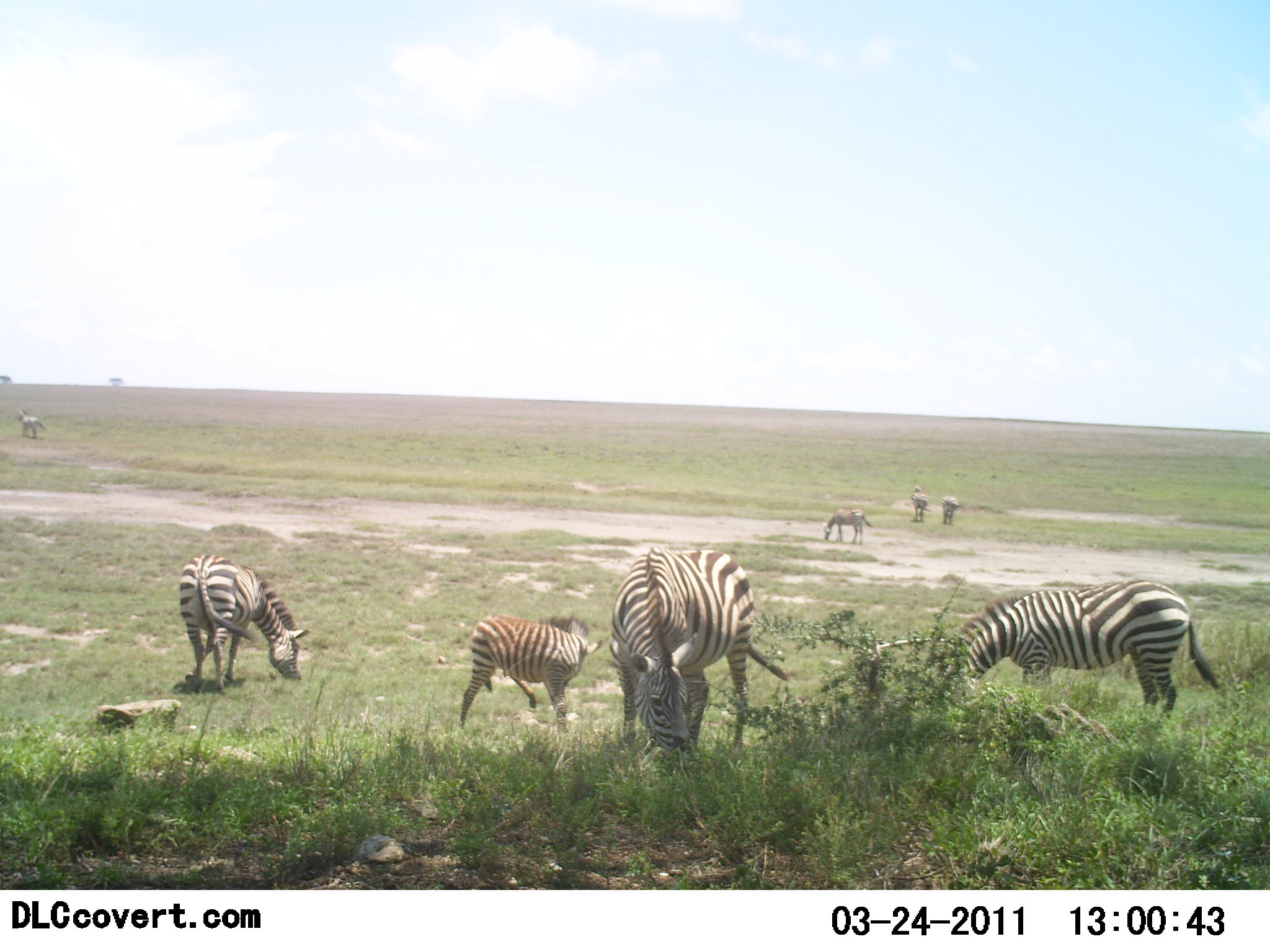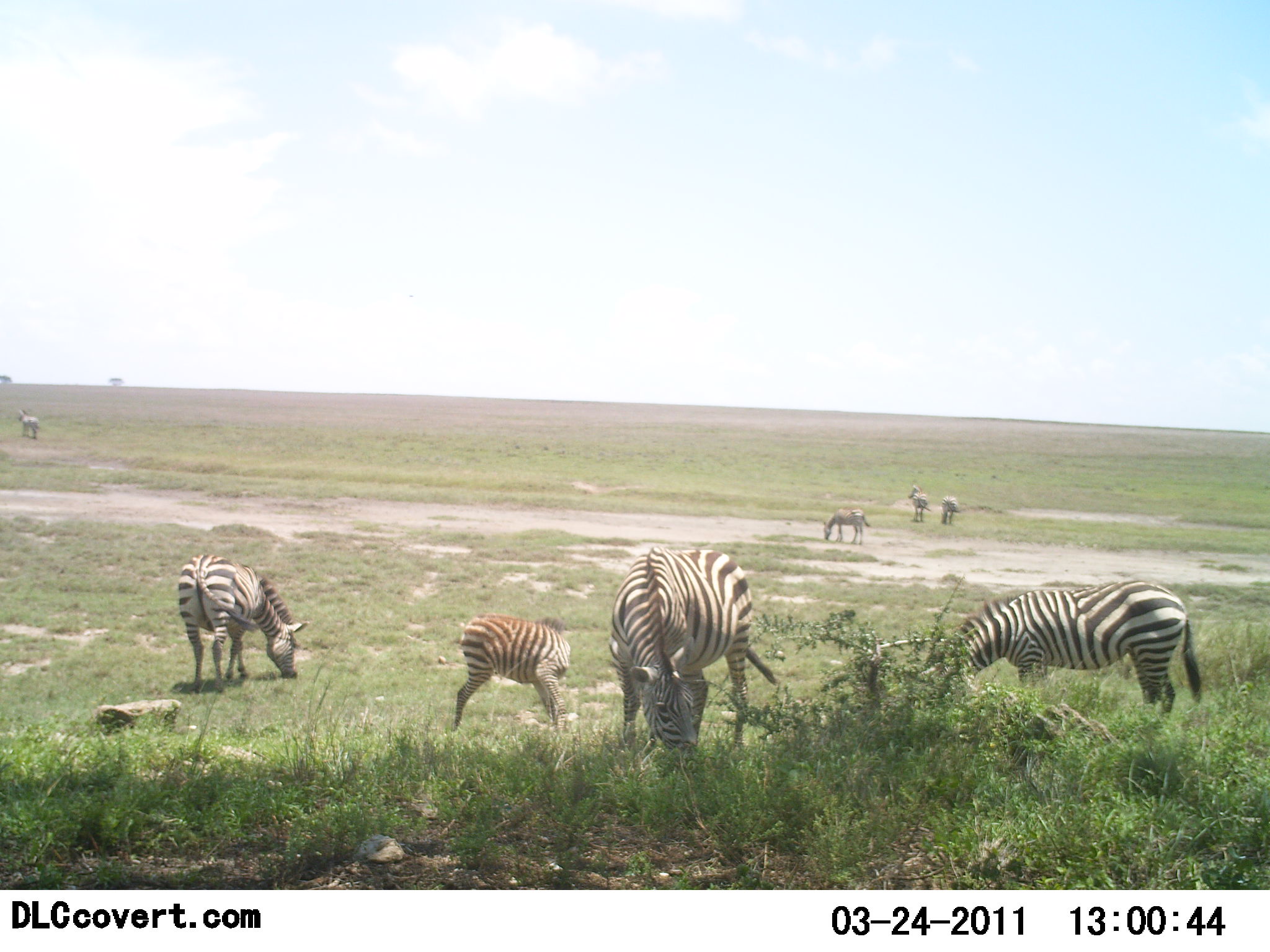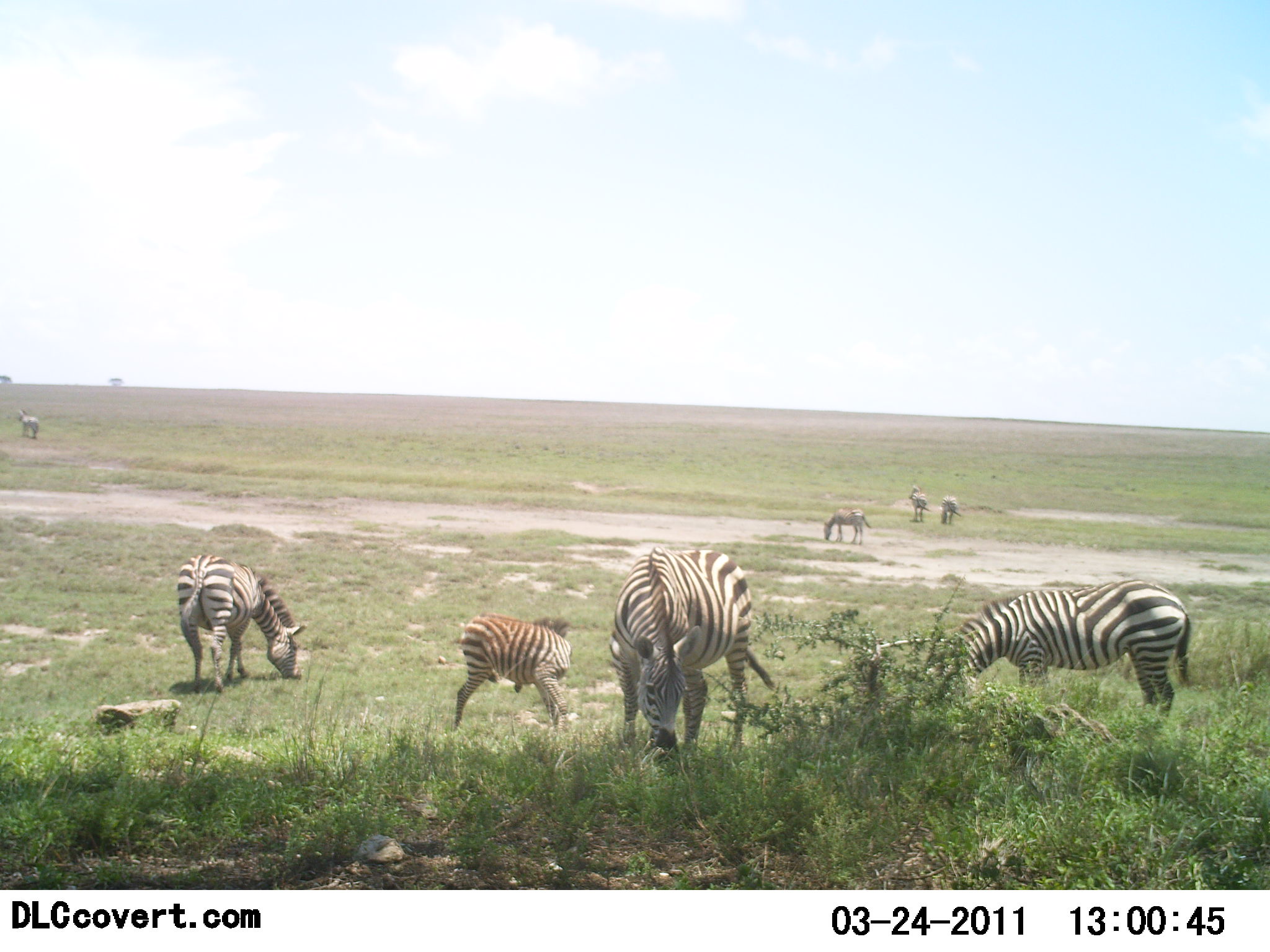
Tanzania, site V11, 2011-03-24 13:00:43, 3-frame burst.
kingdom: Animalia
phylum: Chordata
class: Mammalia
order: Perissodactyla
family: Equidae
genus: Equus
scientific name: Equus quagga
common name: plains zebra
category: zebra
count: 8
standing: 43%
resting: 0%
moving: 7%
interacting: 7%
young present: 50%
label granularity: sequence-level